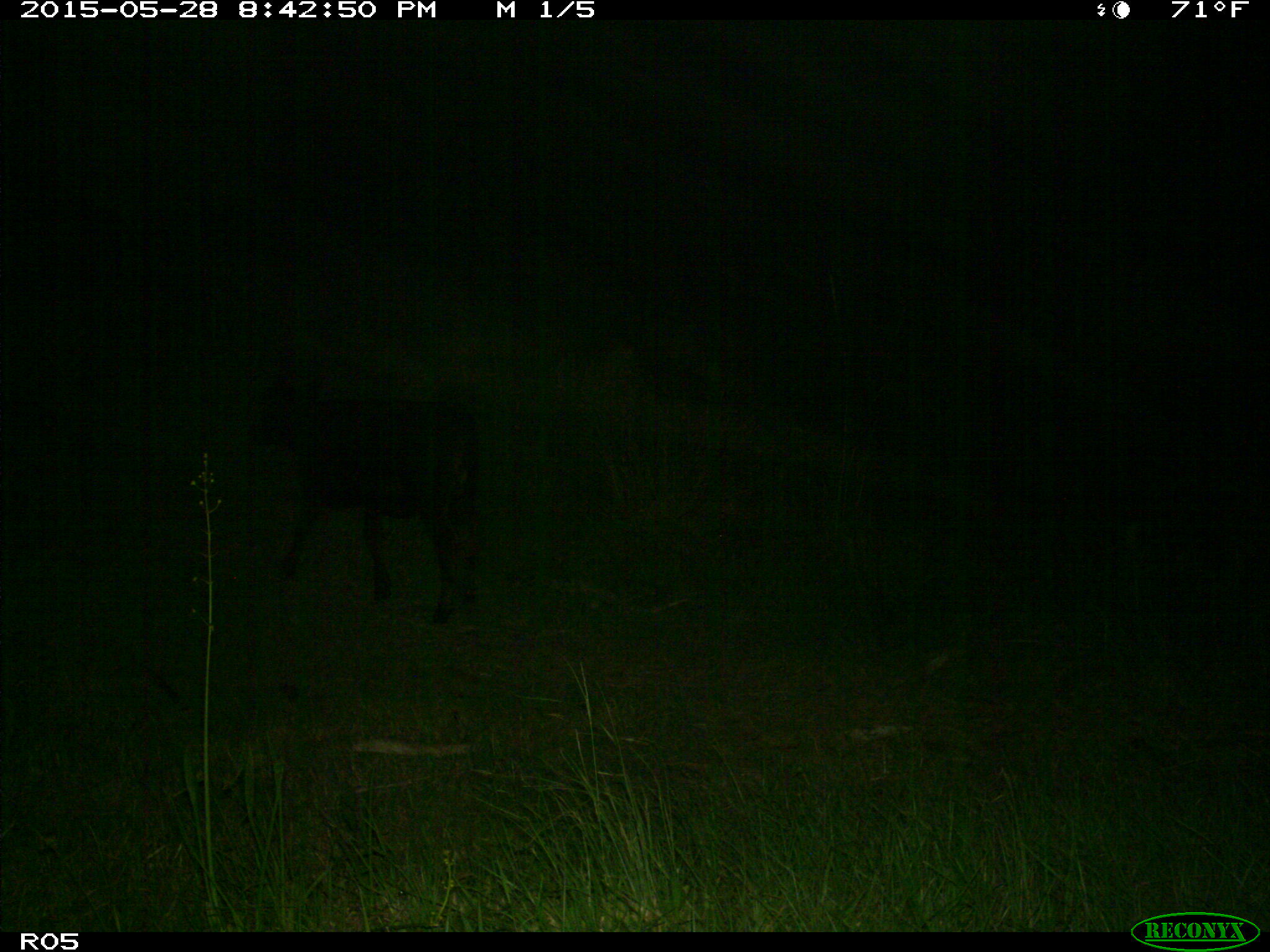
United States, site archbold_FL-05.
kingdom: Animalia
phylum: Chordata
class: Mammalia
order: Artiodactyla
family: Bovidae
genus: Bos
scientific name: Bos taurus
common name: domestic cow